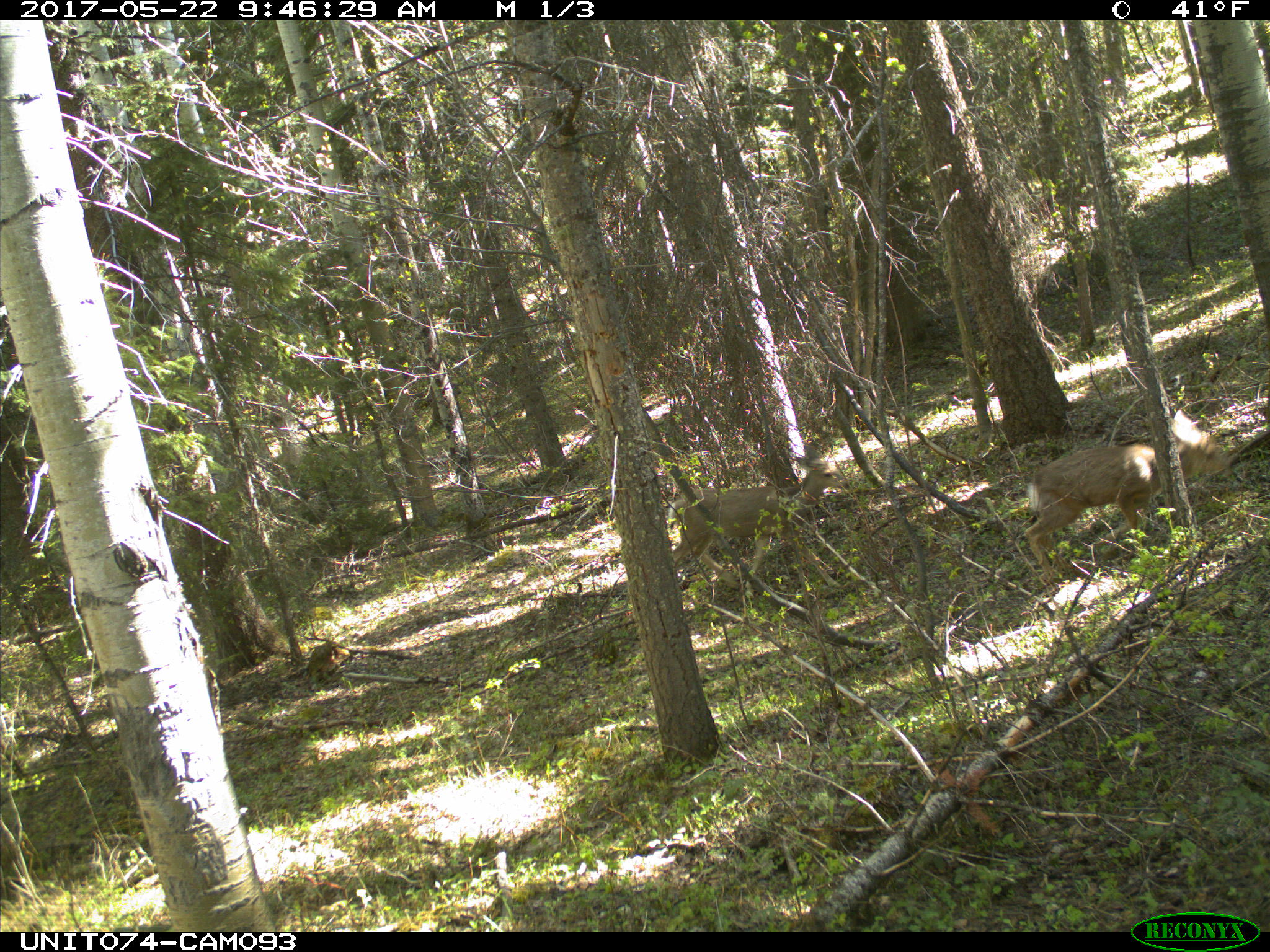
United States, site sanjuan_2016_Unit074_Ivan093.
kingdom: Animalia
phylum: Chordata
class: Mammalia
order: Artiodactyla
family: Cervidae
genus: Odocoileus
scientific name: Odocoileus hemionus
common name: mule deer